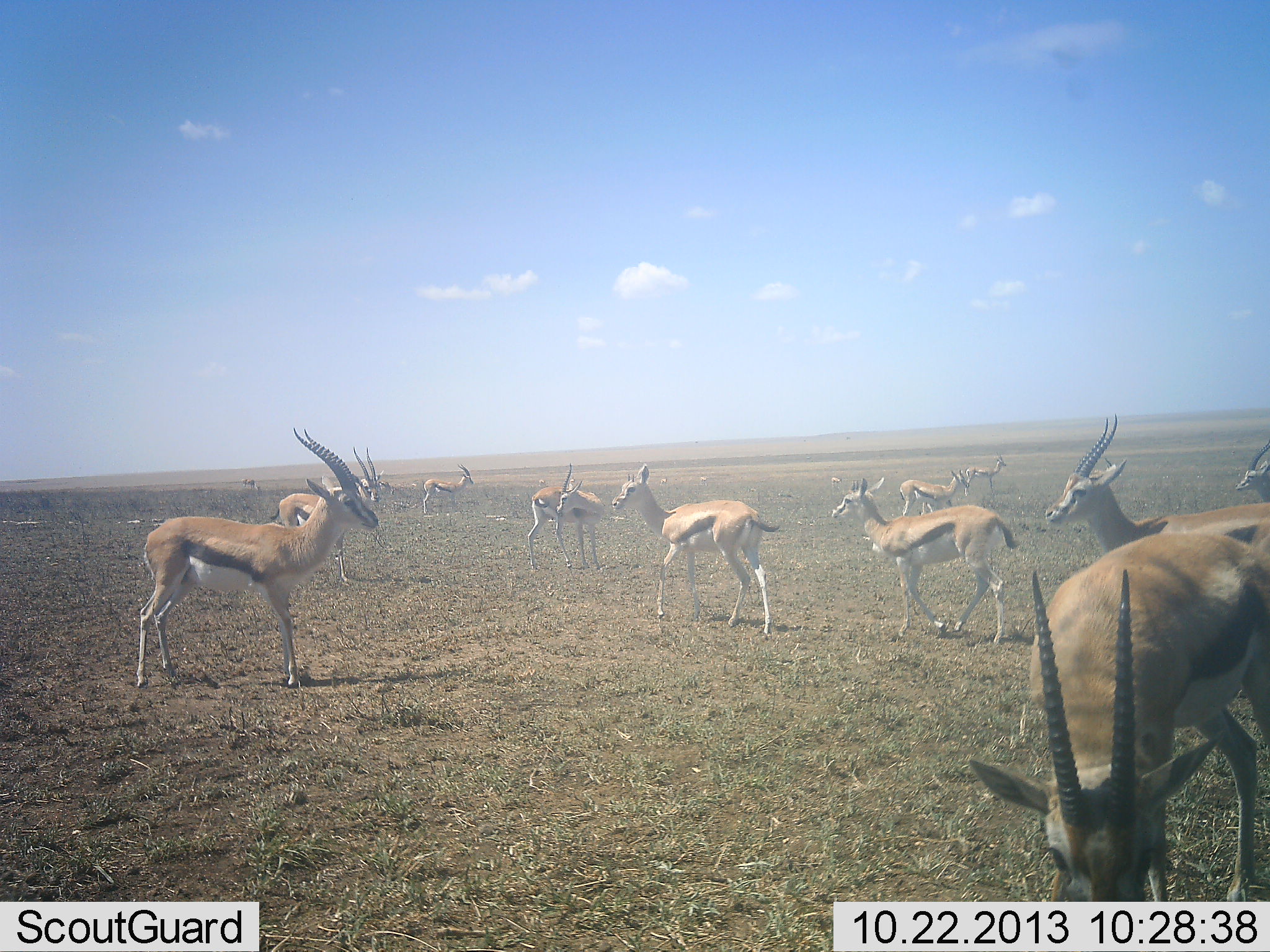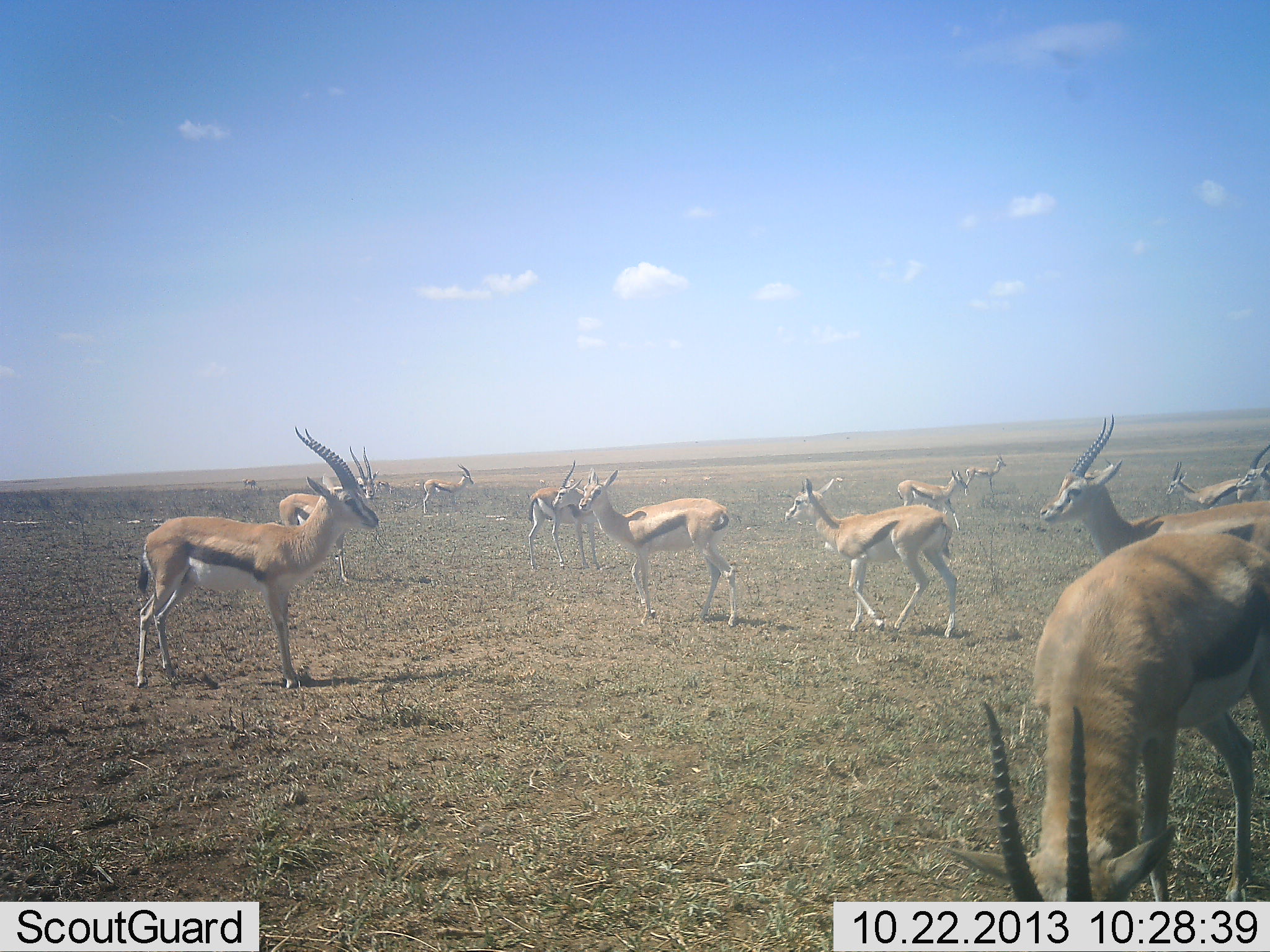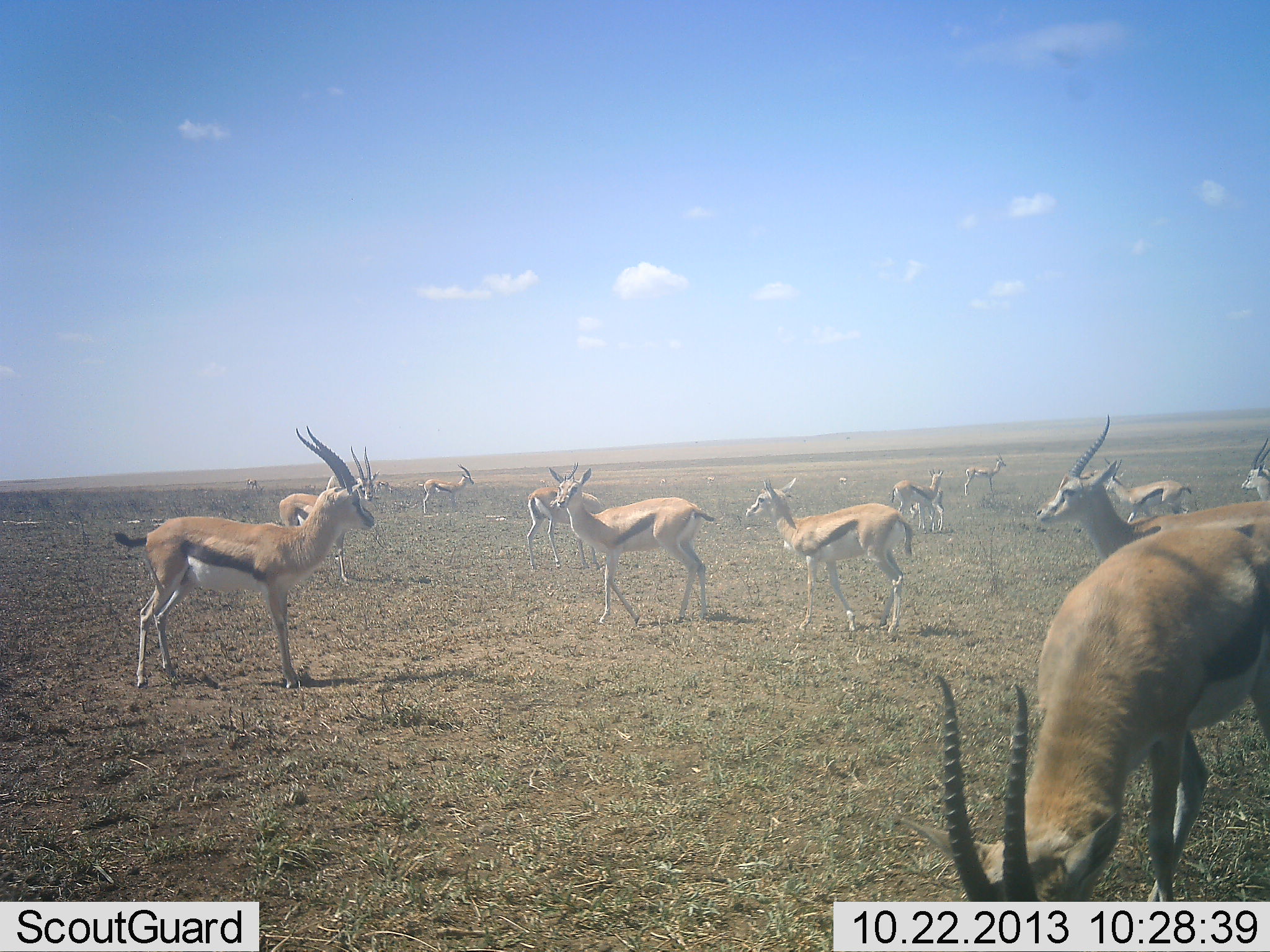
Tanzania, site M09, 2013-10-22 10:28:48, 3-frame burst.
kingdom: Animalia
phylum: Chordata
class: Mammalia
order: Artiodactyla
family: Bovidae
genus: Eudorcas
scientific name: Eudorcas thomsonii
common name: thomson's gazelle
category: gazellethomsons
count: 11-50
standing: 100%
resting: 0%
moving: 60%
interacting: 0%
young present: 0%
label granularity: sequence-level